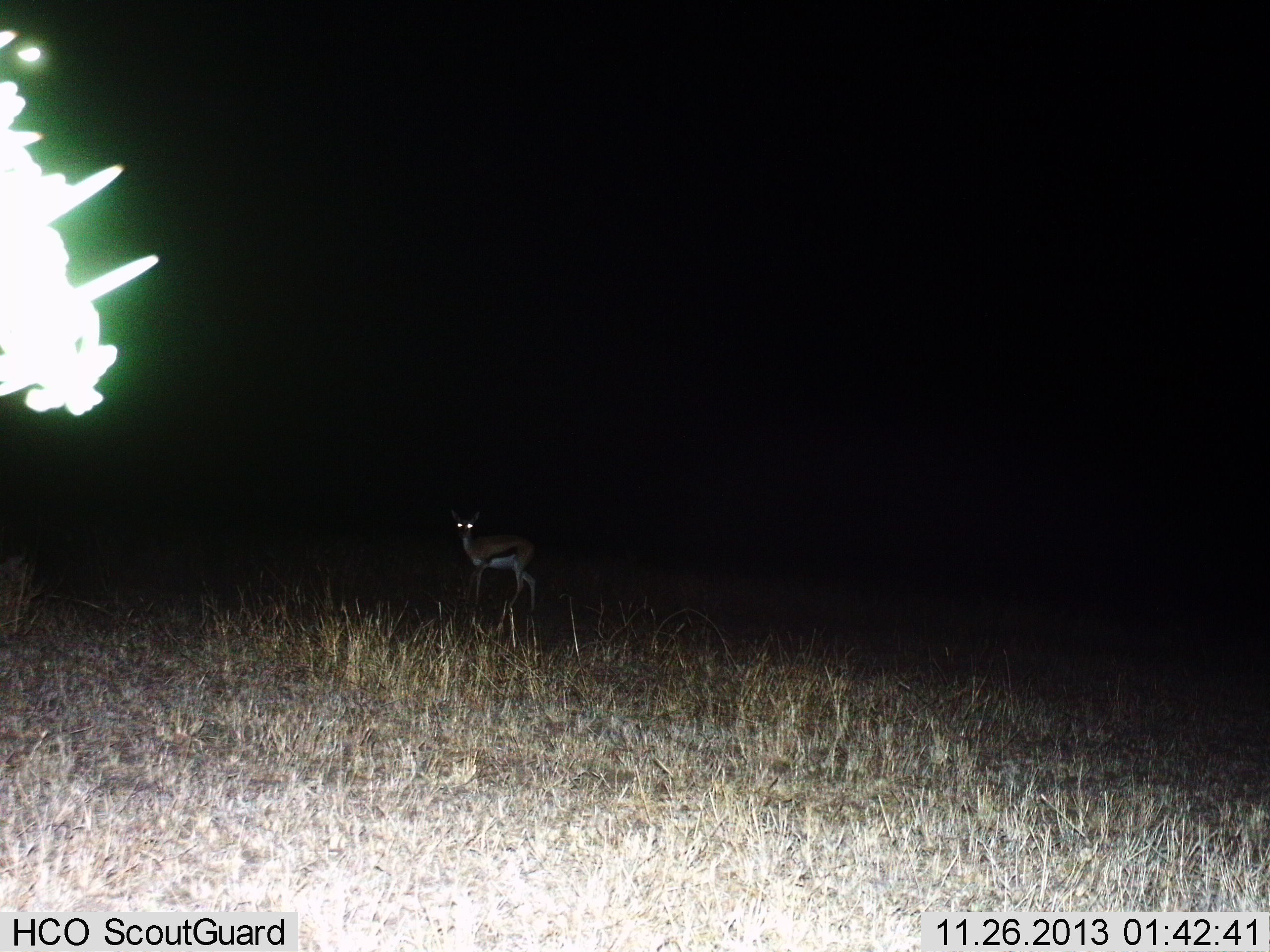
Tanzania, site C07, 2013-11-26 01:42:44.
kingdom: Animalia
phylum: Chordata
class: Mammalia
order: Artiodactyla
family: Bovidae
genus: Eudorcas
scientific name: Eudorcas thomsonii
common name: thomson's gazelle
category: gazellethomsons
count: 1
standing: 98%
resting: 0%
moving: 0%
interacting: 2%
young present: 0%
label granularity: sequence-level